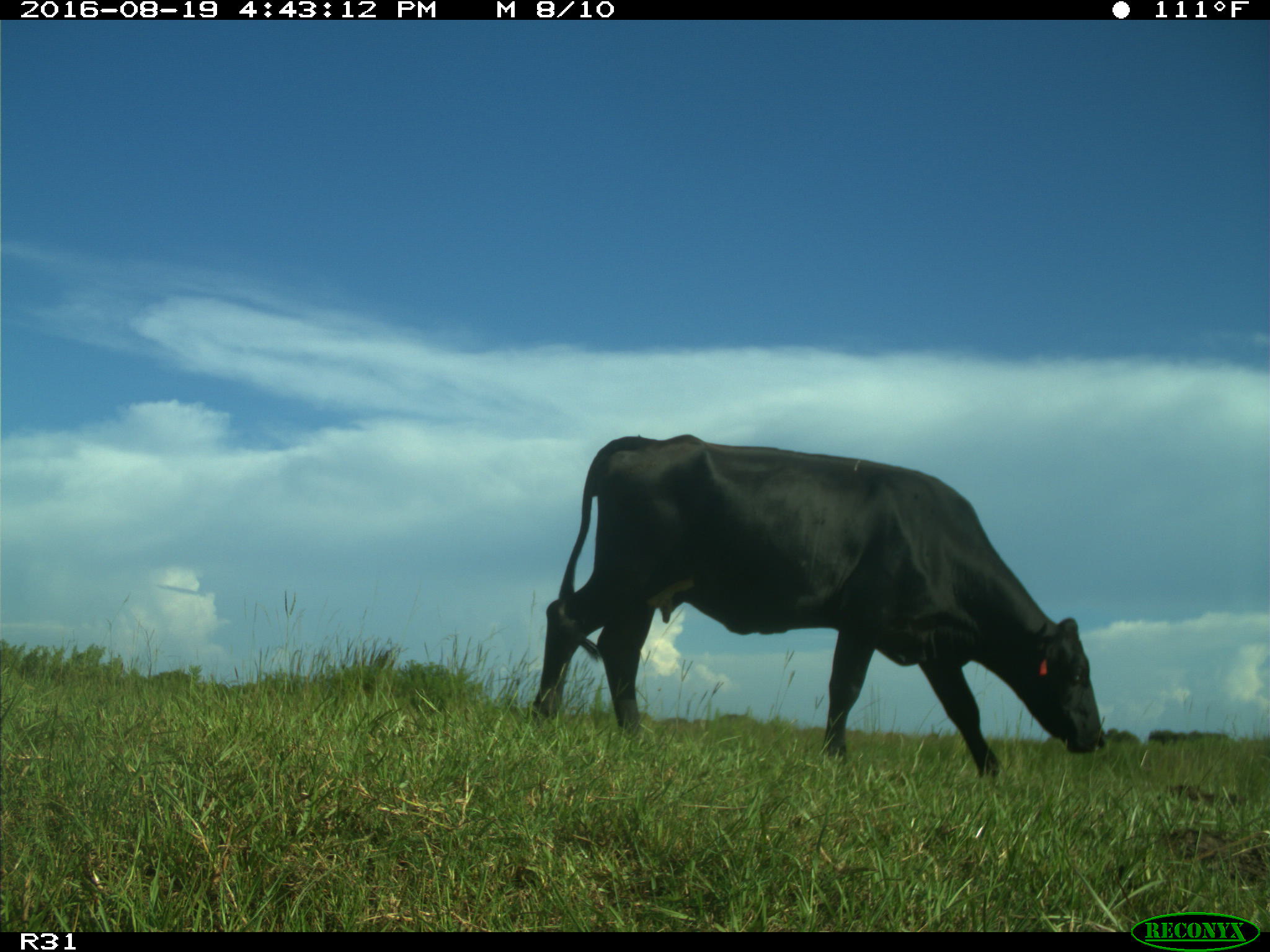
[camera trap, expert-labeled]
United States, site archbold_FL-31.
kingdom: Animalia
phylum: Chordata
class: Mammalia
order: Artiodactyla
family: Bovidae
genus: Bos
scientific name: Bos taurus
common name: domestic cow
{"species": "Bos taurus (domestic cow)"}